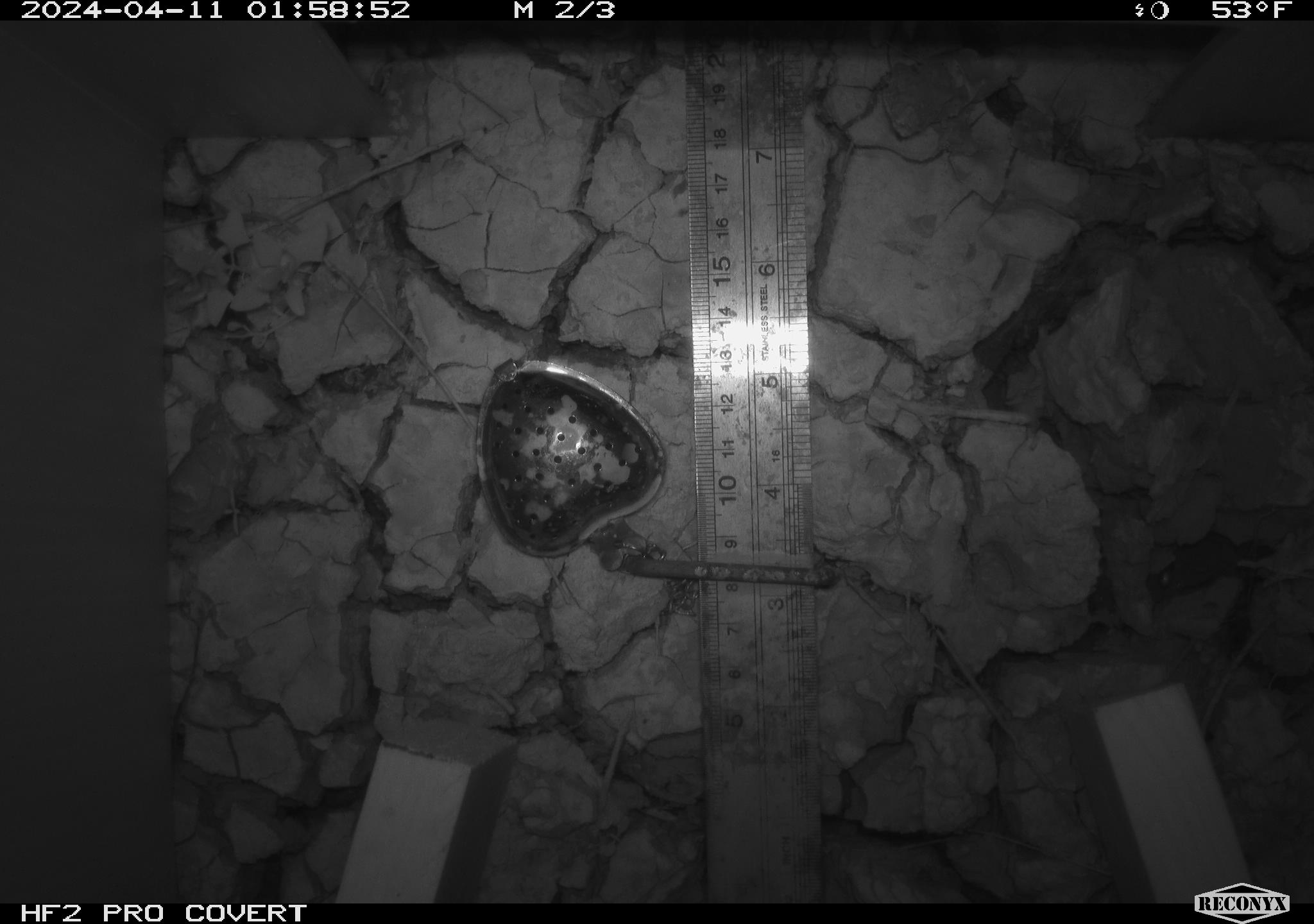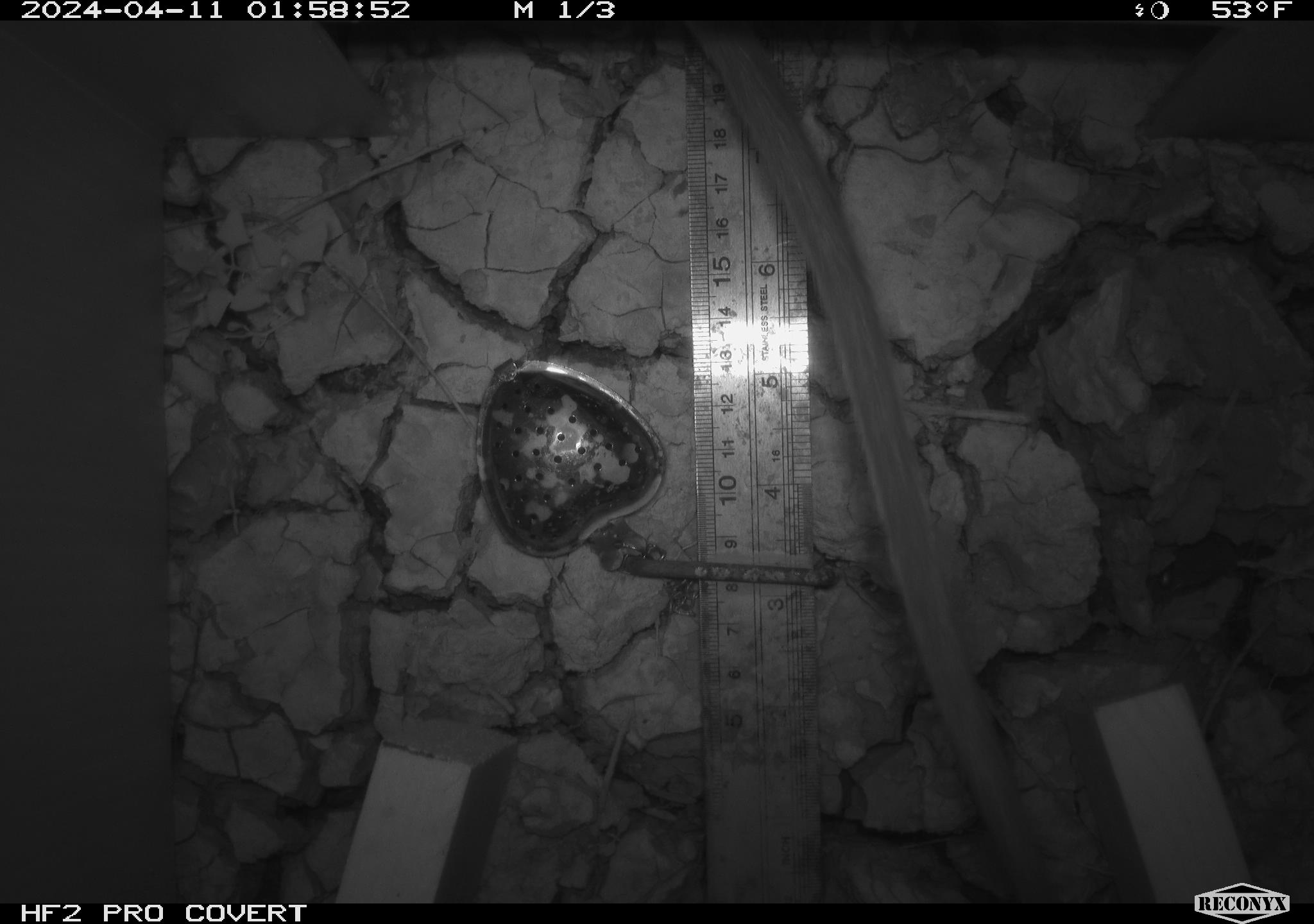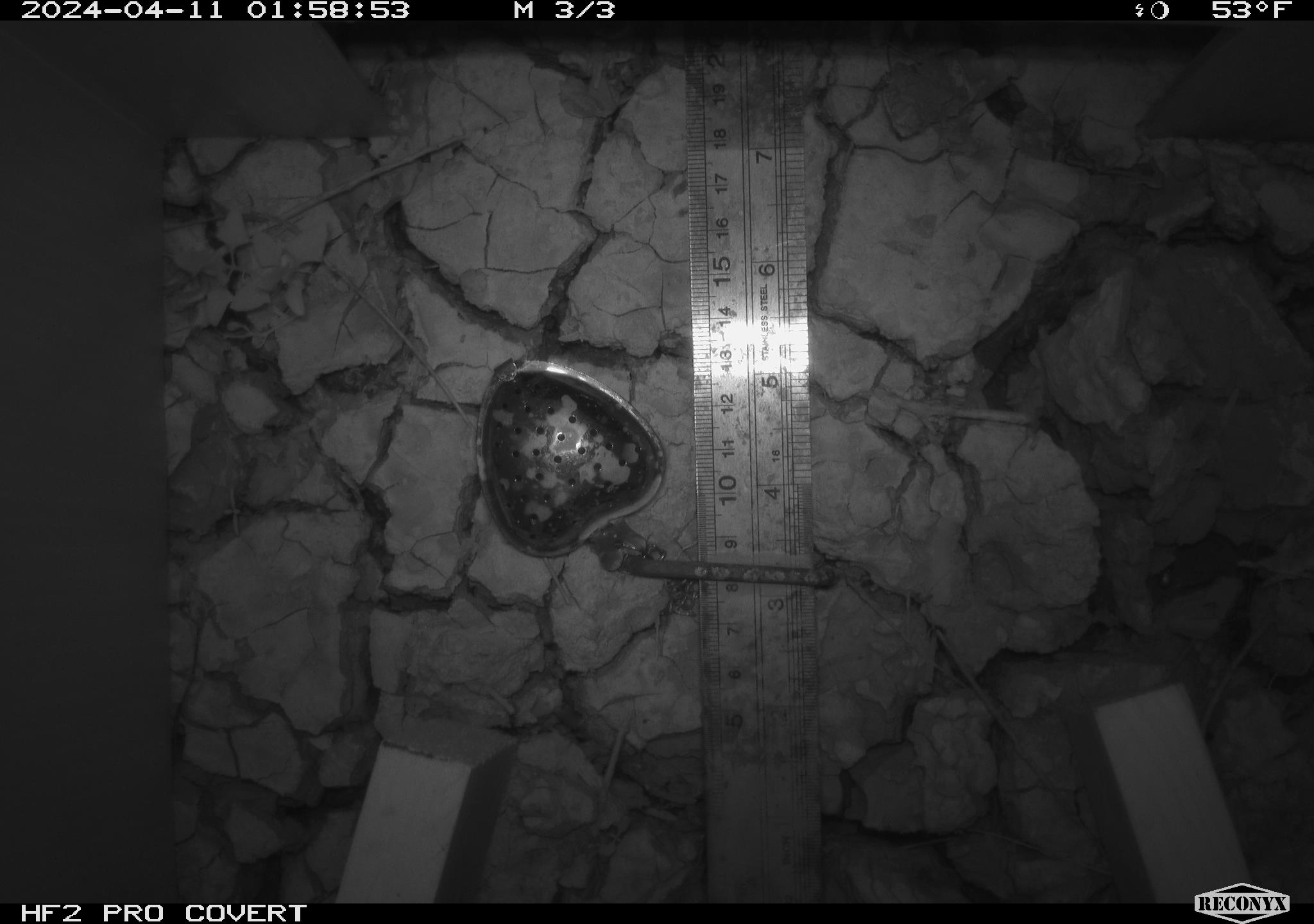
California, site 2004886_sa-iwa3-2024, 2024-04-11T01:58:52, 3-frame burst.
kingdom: Animalia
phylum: Chordata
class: Mammalia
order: Rodentia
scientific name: Rodentia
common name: woodrat or rat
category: woodrat or rat species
Woodrat or rat species (woodrat or rat) (Rodentia).